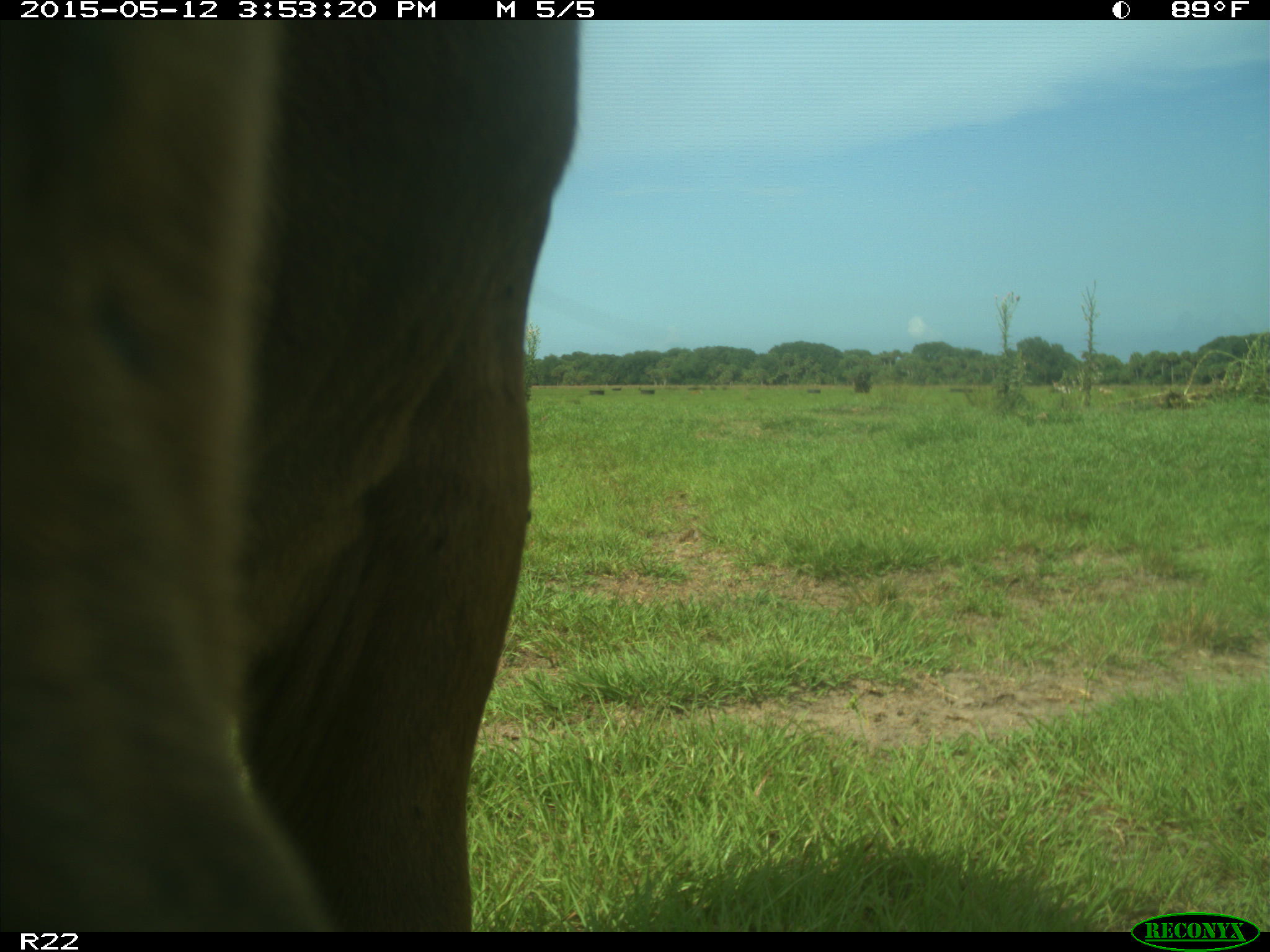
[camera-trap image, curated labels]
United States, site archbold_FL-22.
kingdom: Animalia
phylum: Chordata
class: Mammalia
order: Artiodactyla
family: Bovidae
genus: Bos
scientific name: Bos taurus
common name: domestic cow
Bos taurus (domestic cow).